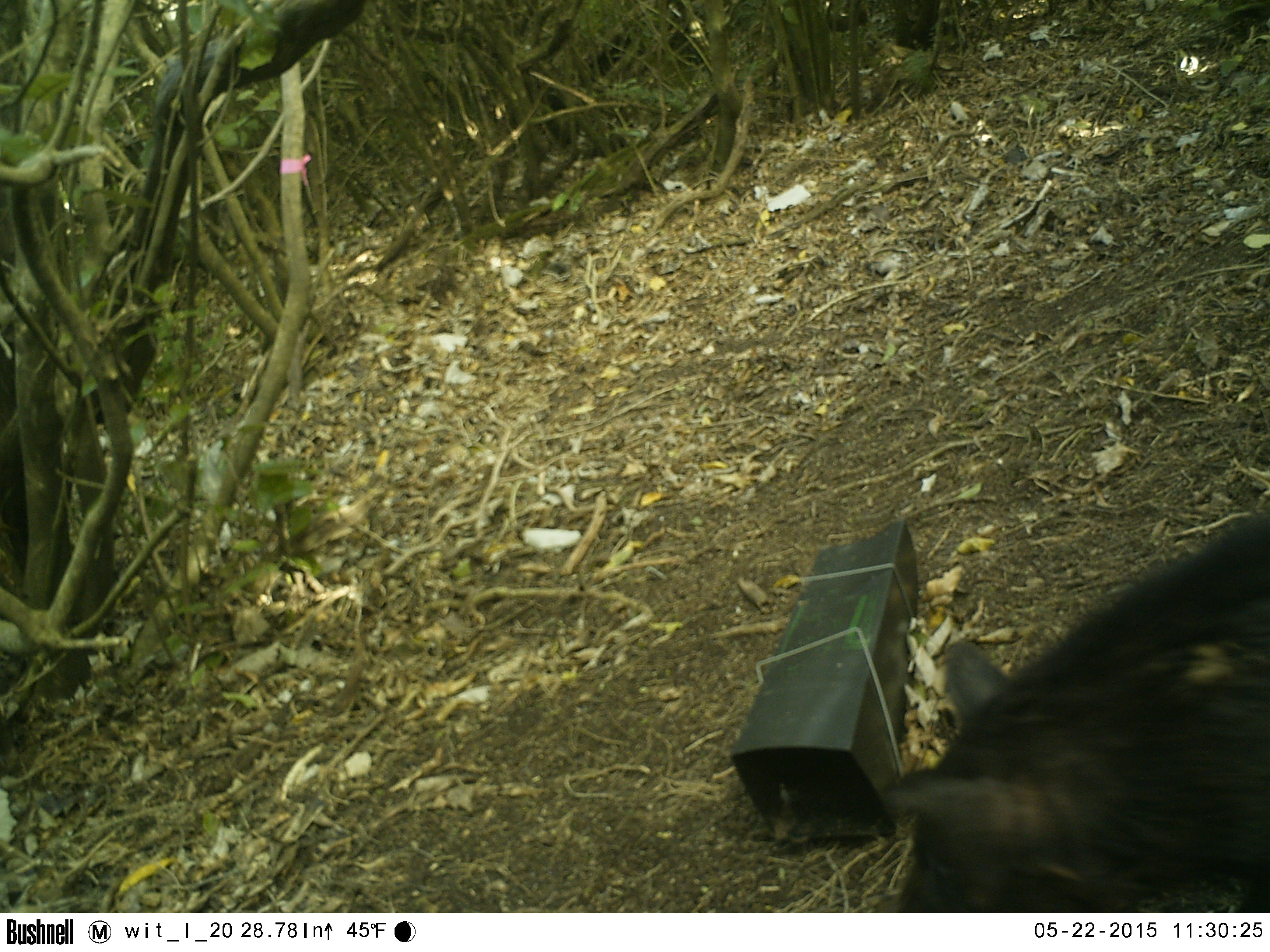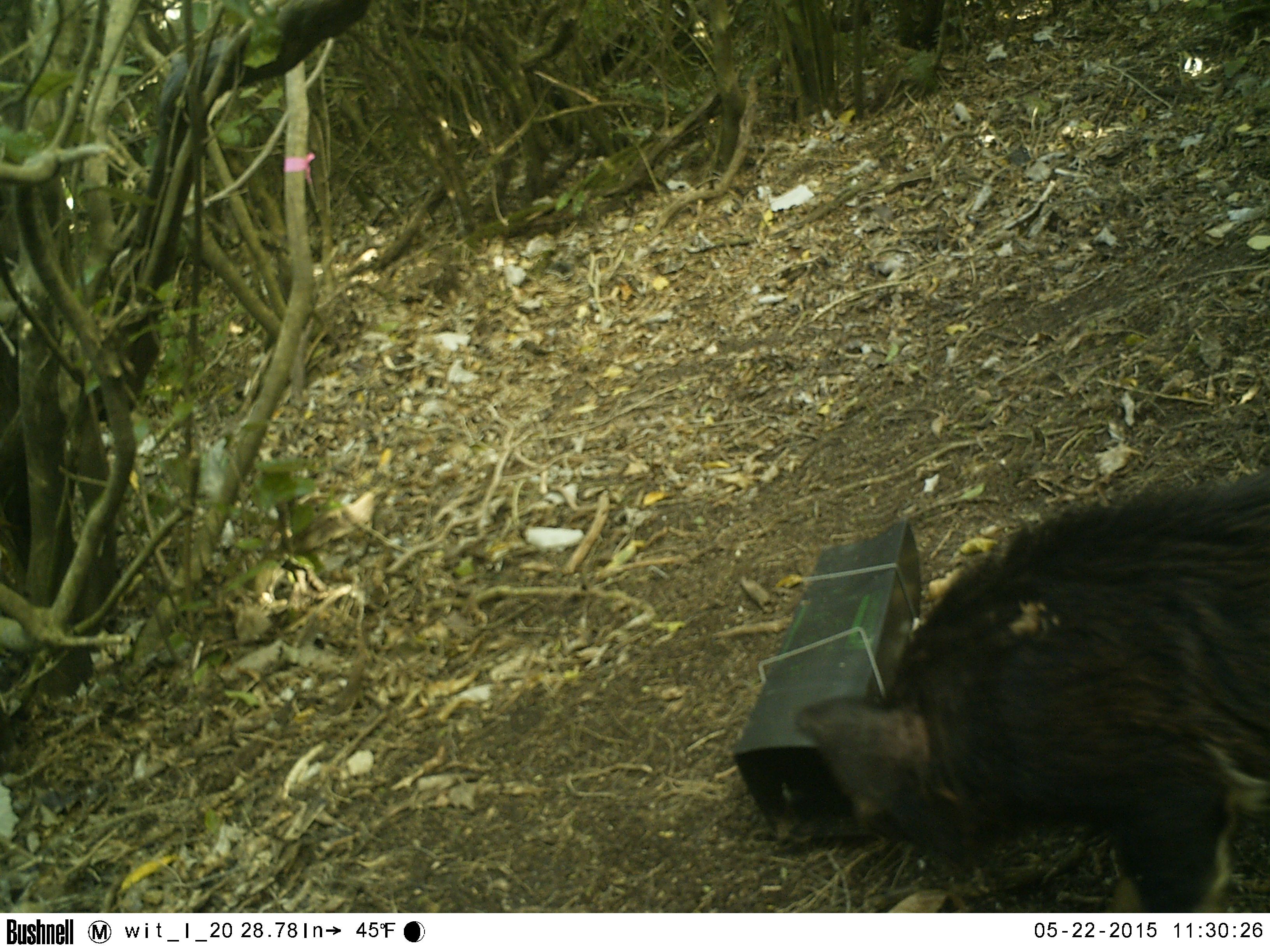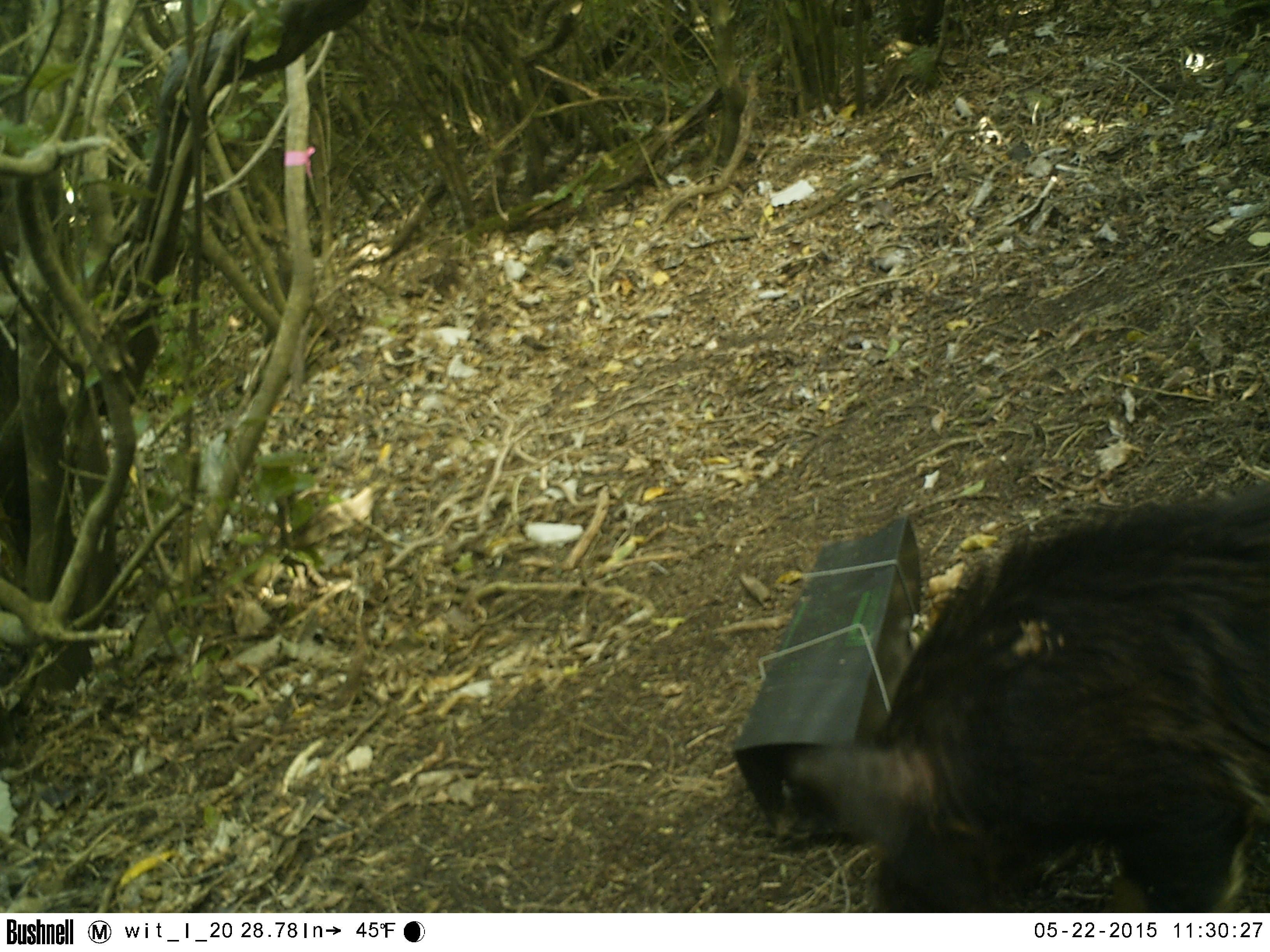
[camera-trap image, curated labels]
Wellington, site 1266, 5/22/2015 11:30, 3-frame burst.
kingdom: Animalia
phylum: Chordata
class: Mammalia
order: Carnivora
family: Felidae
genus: Felis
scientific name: Felis catus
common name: cat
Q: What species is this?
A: Cat (Felis catus).